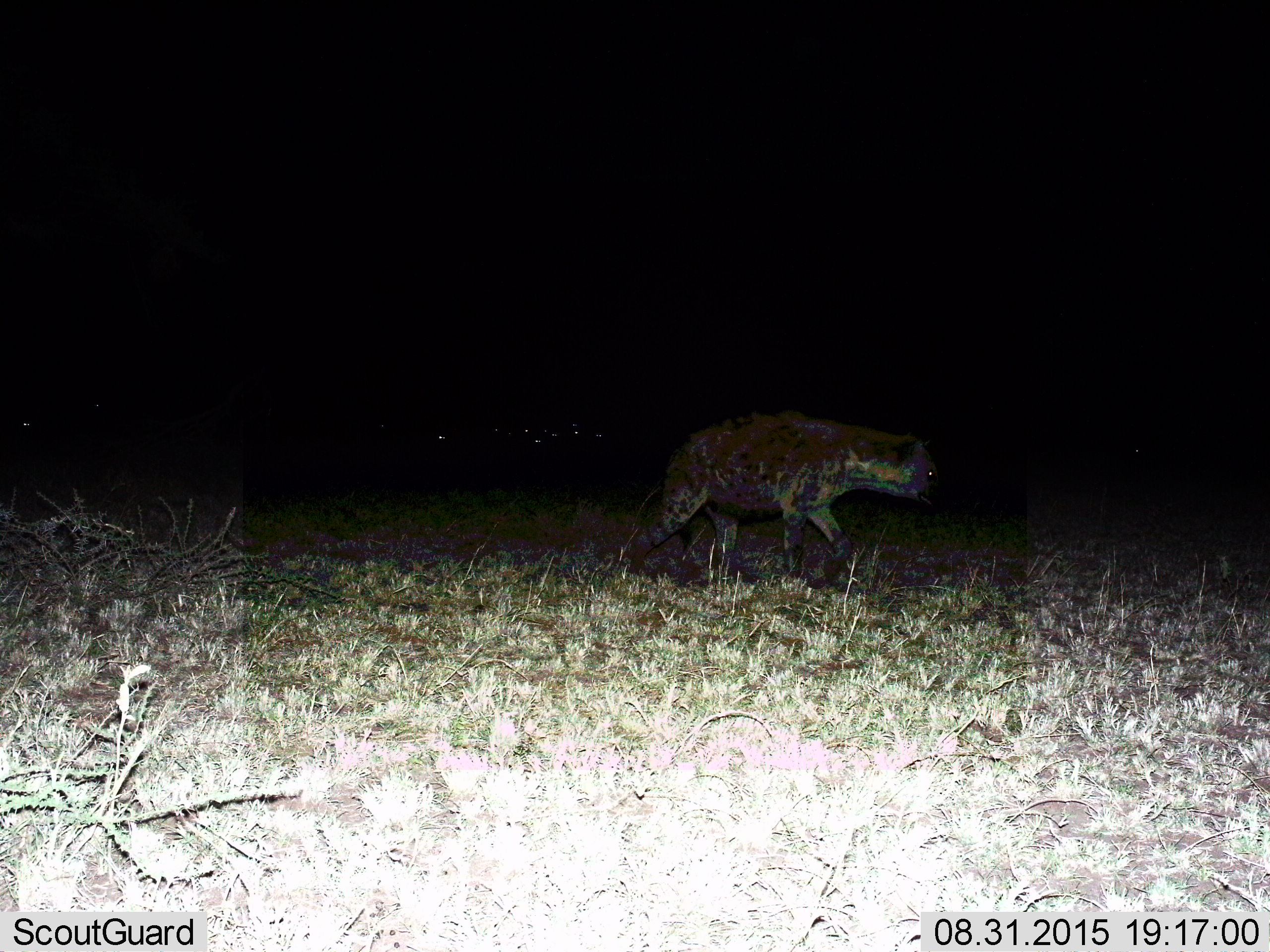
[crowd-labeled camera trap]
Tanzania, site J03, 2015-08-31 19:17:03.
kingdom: Animalia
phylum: Chordata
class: Mammalia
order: Carnivora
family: Hyaenidae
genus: Crocuta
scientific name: Crocuta crocuta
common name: spotted hyena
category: hyenaspotted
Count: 1.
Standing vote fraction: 0%.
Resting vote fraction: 0%.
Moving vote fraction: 100%.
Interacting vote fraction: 0%.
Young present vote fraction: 0%.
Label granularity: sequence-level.